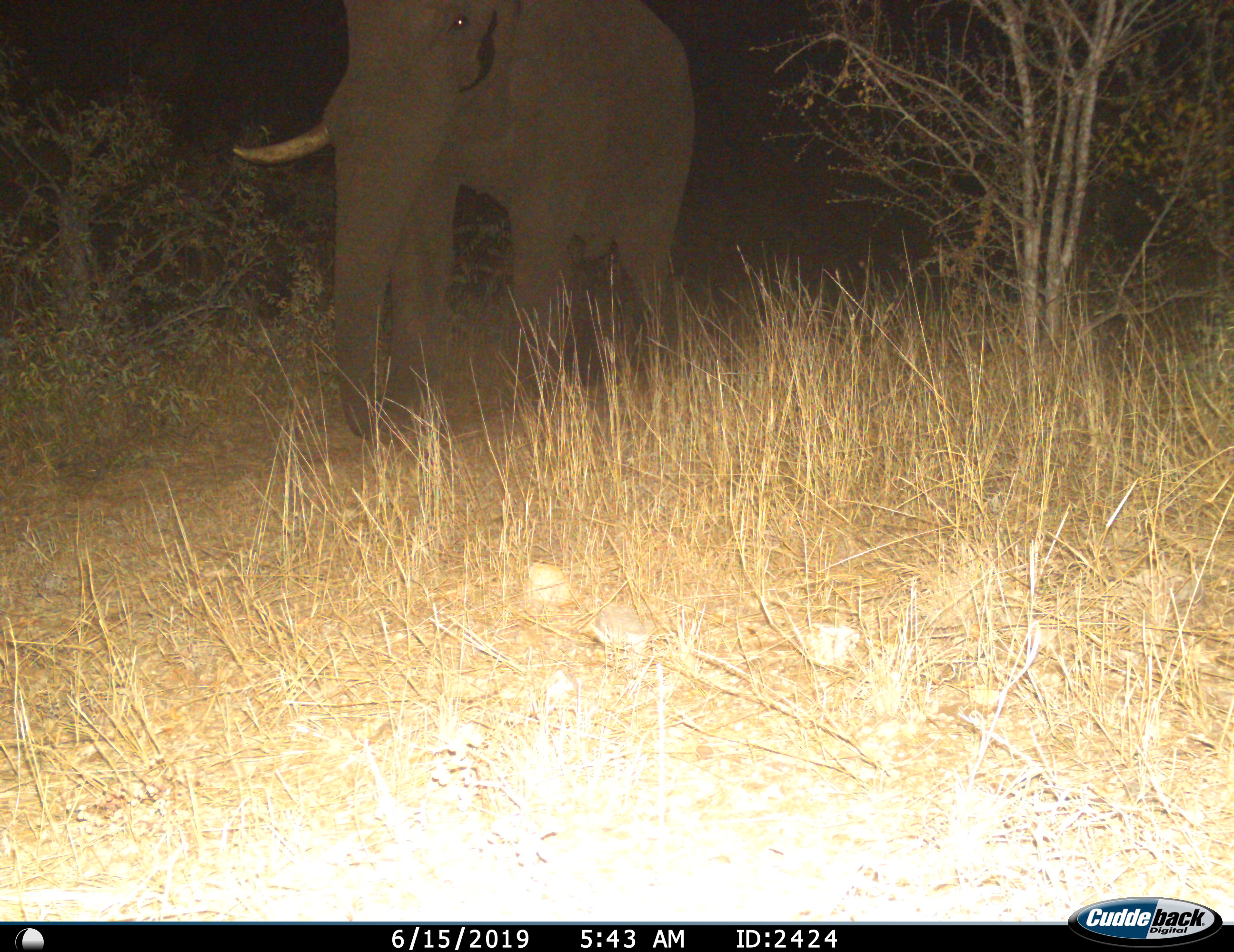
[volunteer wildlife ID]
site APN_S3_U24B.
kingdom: Animalia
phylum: Chordata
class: Mammalia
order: Proboscidea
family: Elephantidae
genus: Loxodonta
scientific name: Loxodonta africana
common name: african bush elephant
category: elephant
Elephant (african bush elephant) (Loxodonta africana), count 1. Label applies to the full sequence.